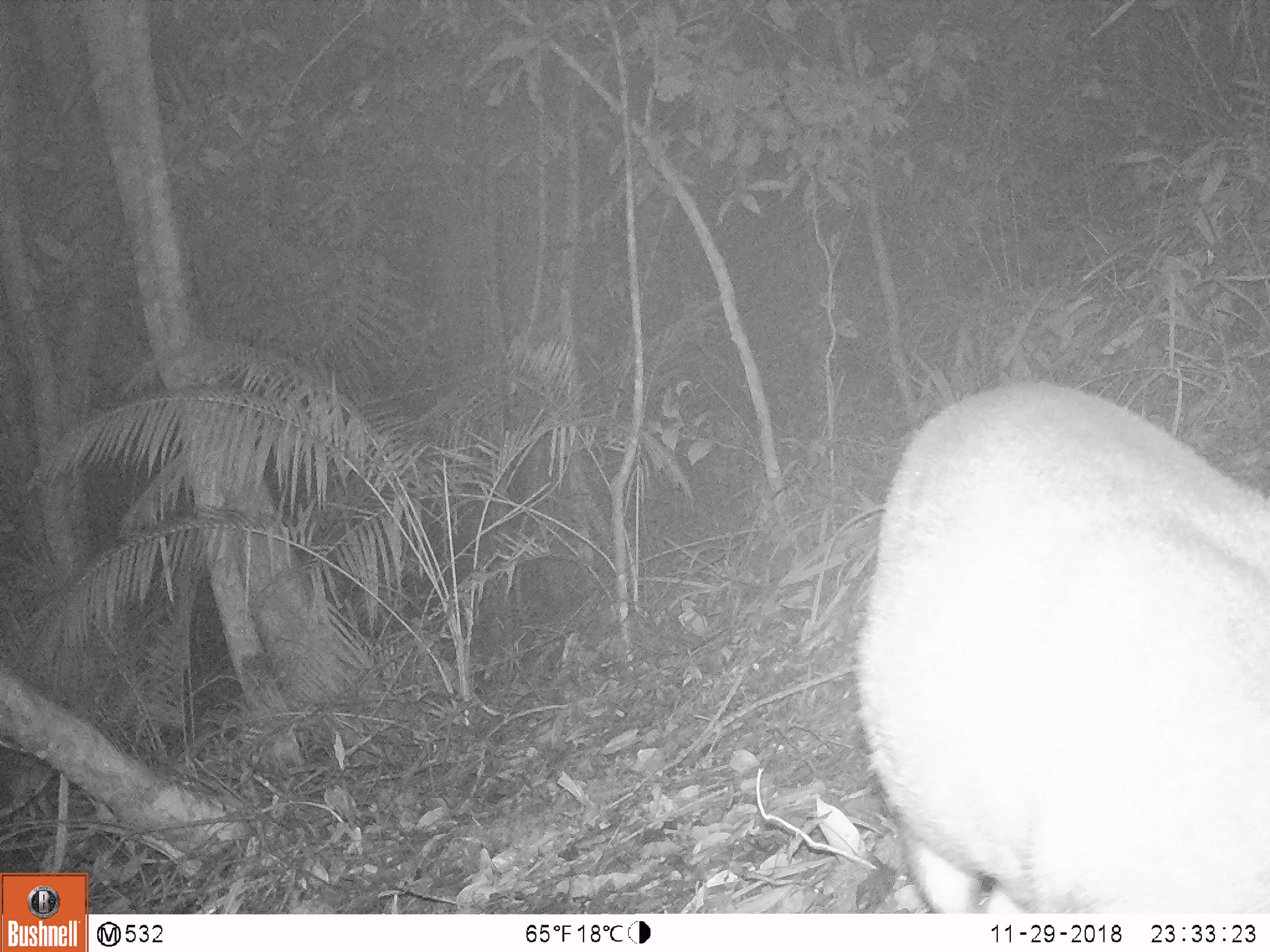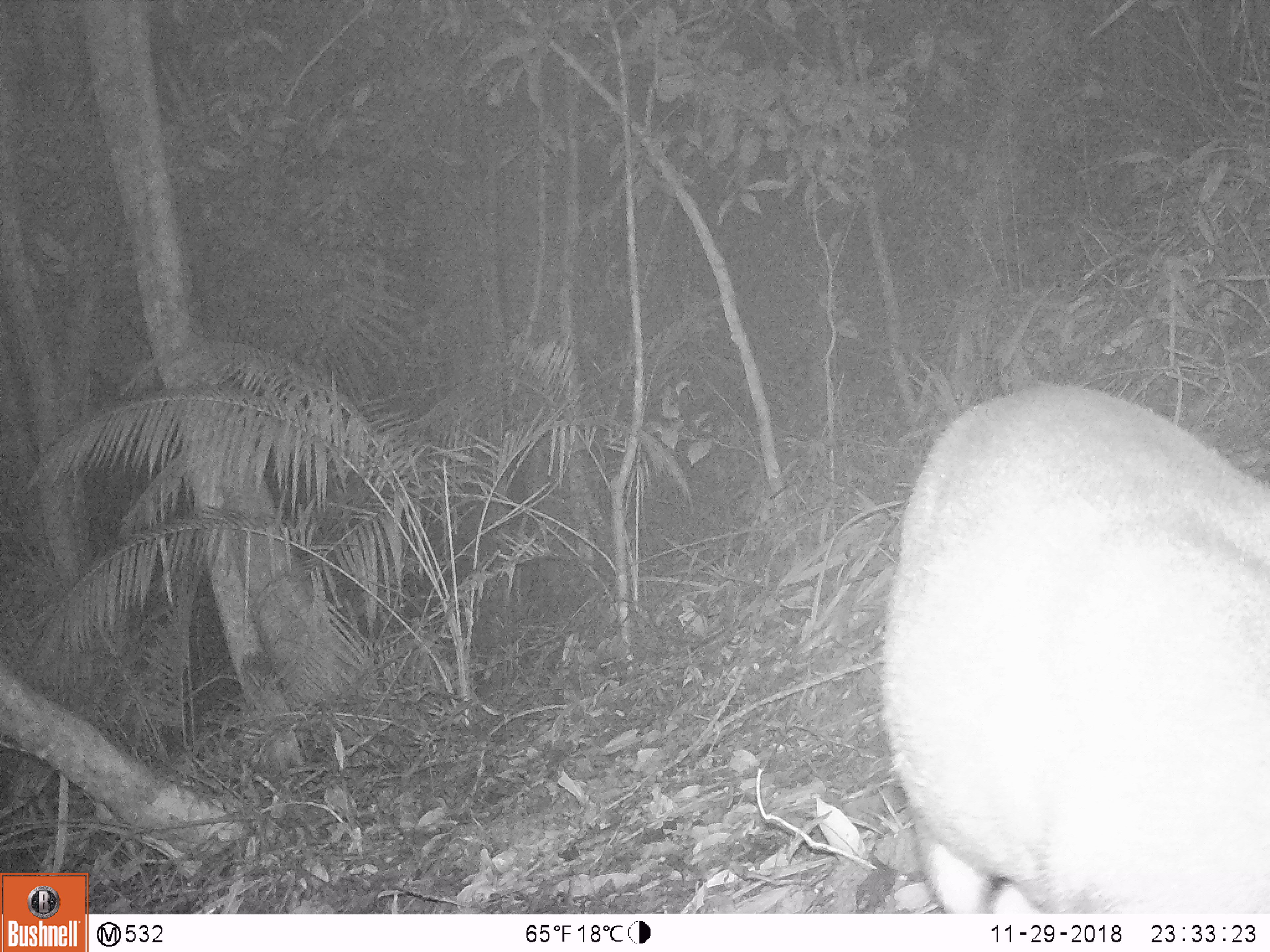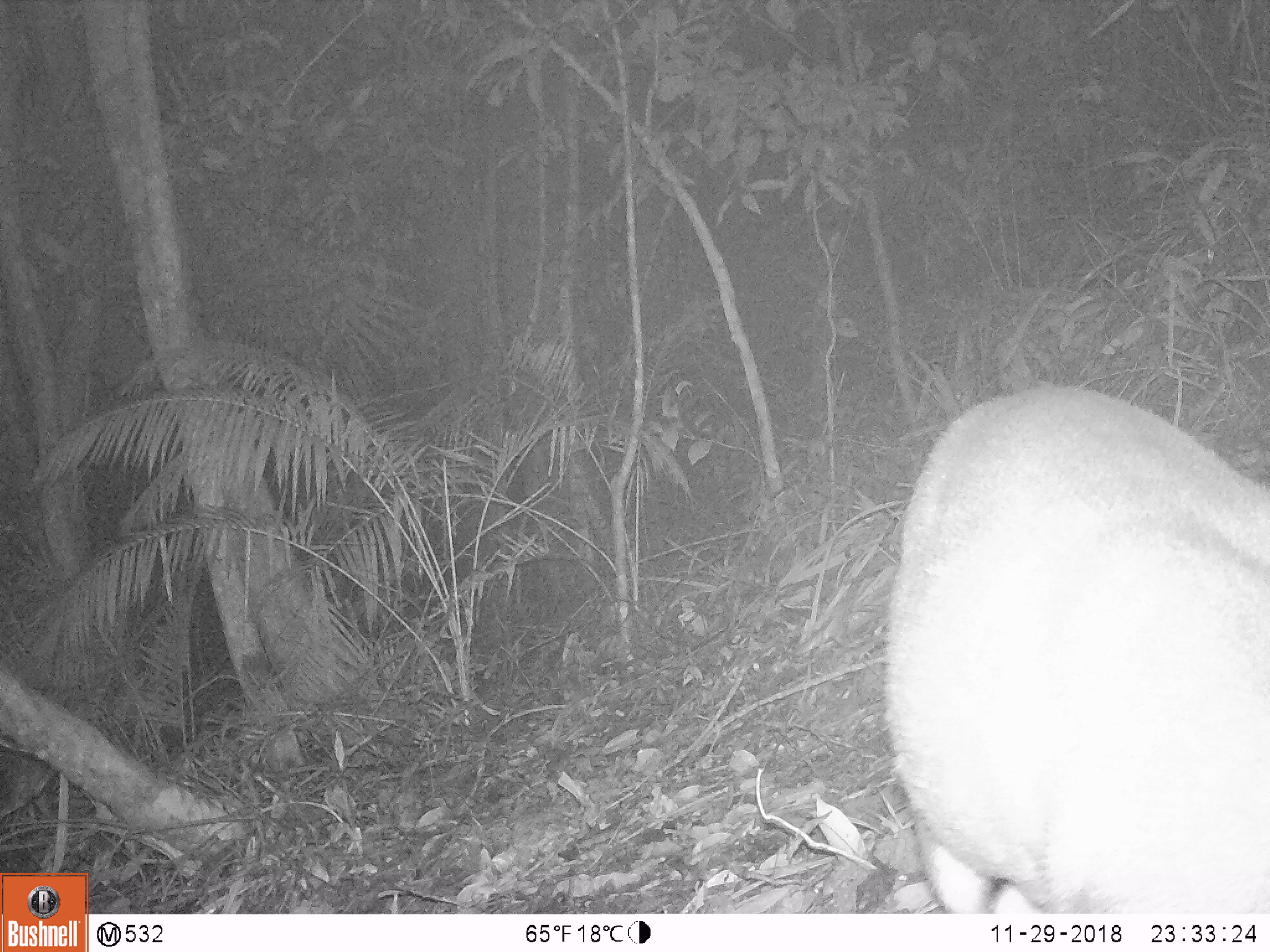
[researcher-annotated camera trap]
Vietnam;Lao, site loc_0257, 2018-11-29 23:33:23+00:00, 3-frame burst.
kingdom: Animalia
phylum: Chordata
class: Mammalia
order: Artiodactyla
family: Cervidae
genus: Muntiacus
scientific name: Muntiacus rooseveltorum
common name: roosevelt's muntjac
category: roosevelts muntjac group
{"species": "roosevelts muntjac group (roosevelt's muntjac) (Muntiacus rooseveltorum)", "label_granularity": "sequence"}